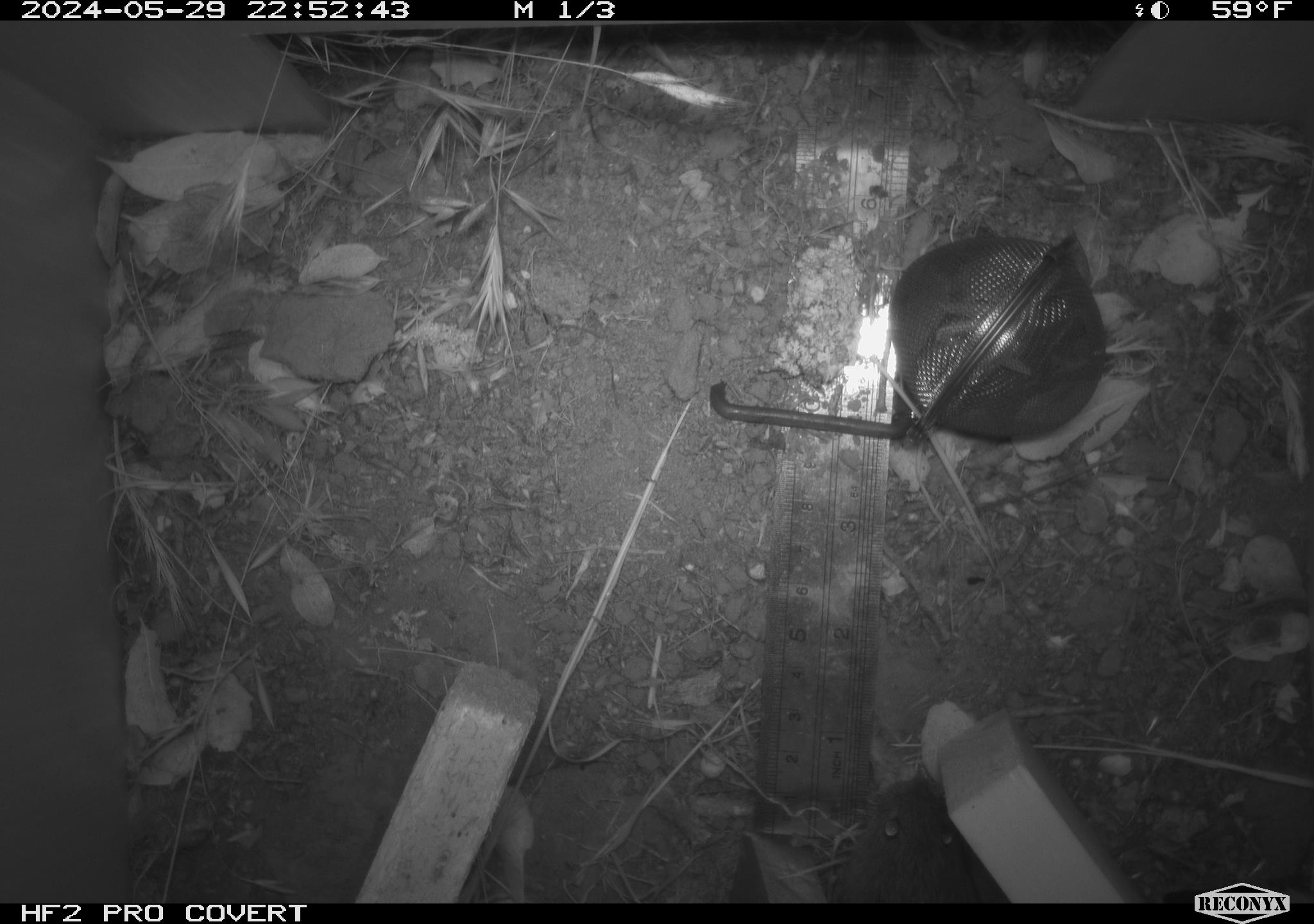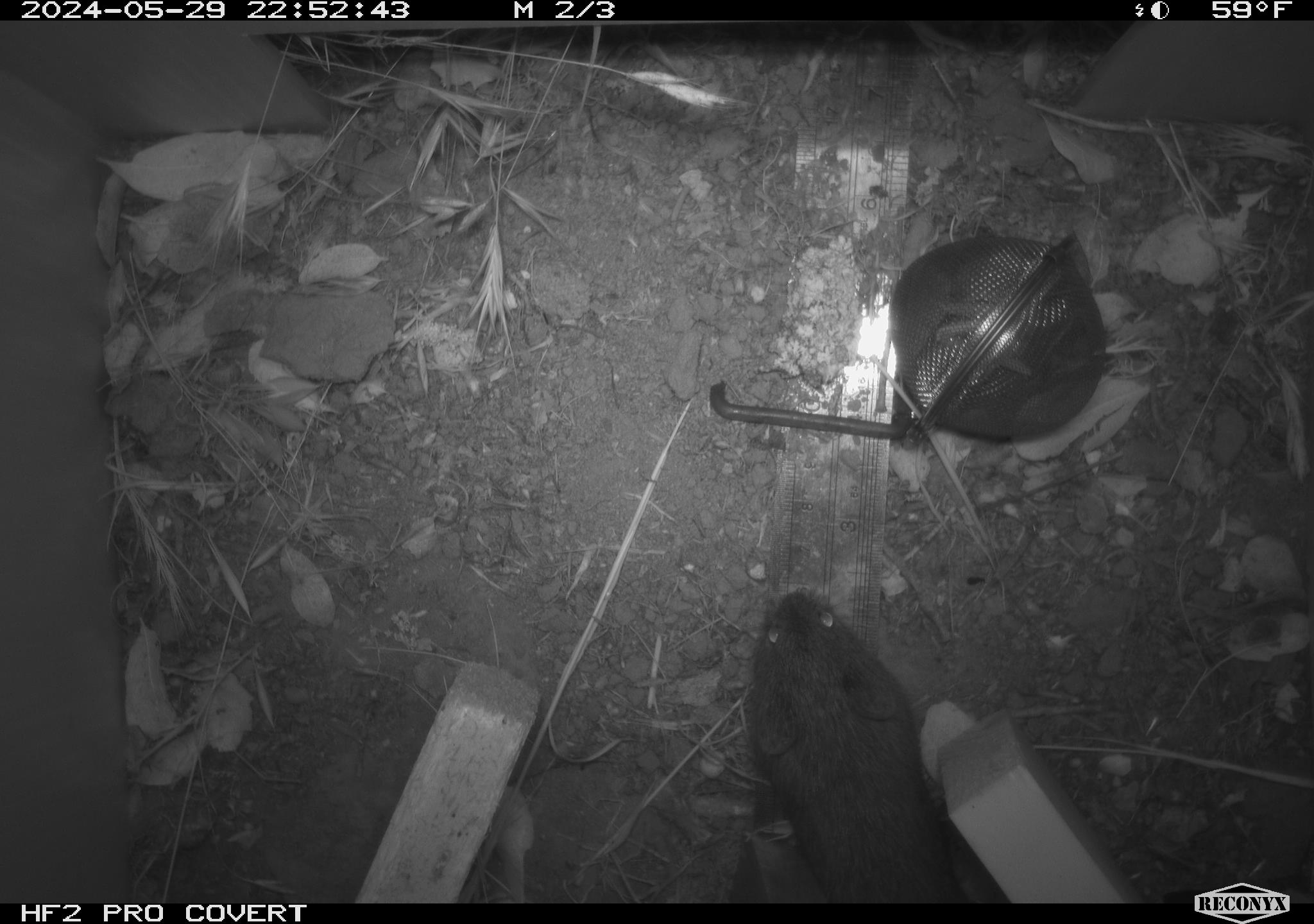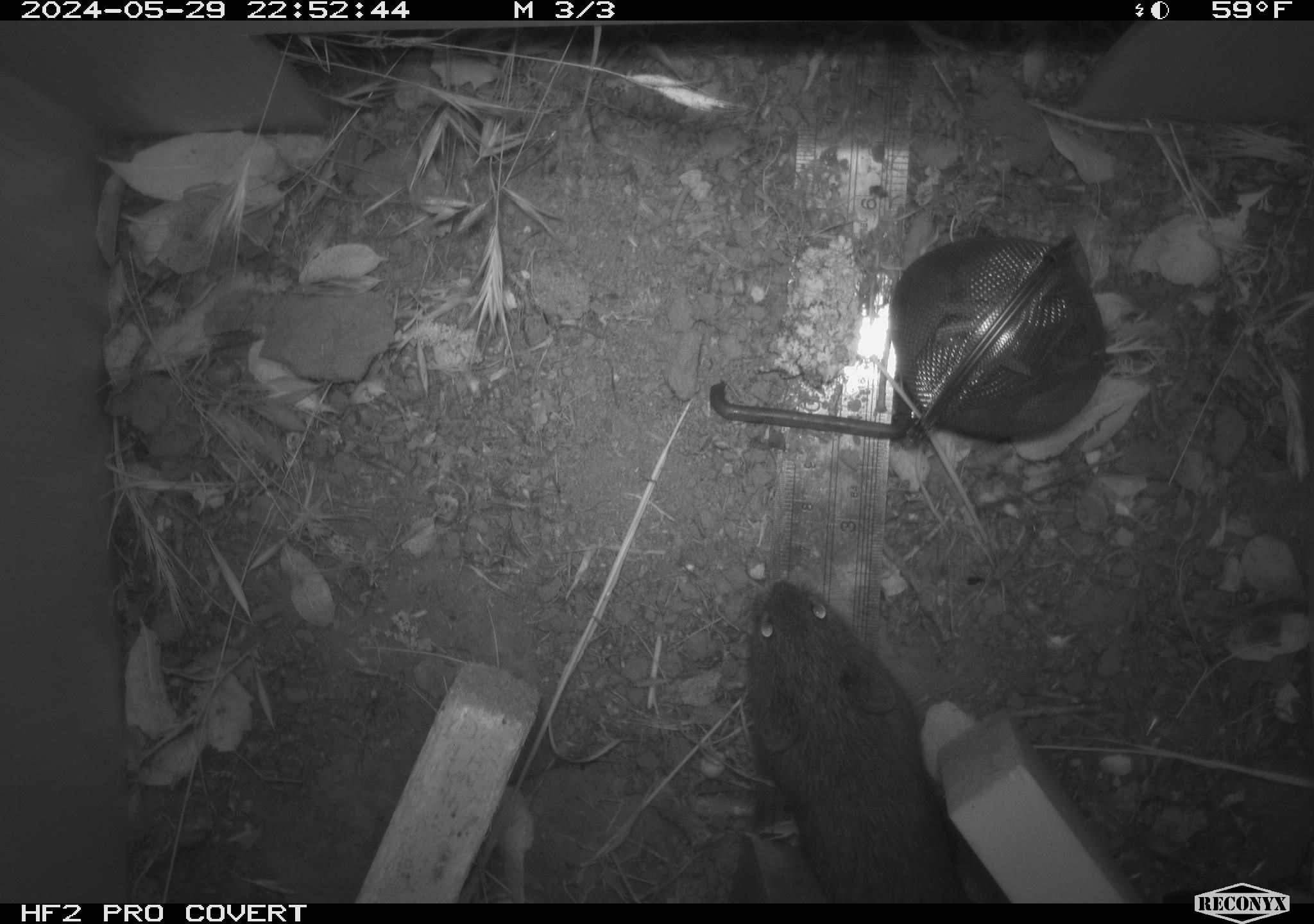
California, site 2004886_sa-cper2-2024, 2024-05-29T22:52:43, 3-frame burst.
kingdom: Animalia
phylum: Chordata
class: Mammalia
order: Rodentia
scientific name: Rodentia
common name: rodent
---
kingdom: Animalia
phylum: Chordata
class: Mammalia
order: Rodentia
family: Cricetidae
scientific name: Arvicolinae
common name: voles, lemmings, and muskrats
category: arvicolinae subfamily